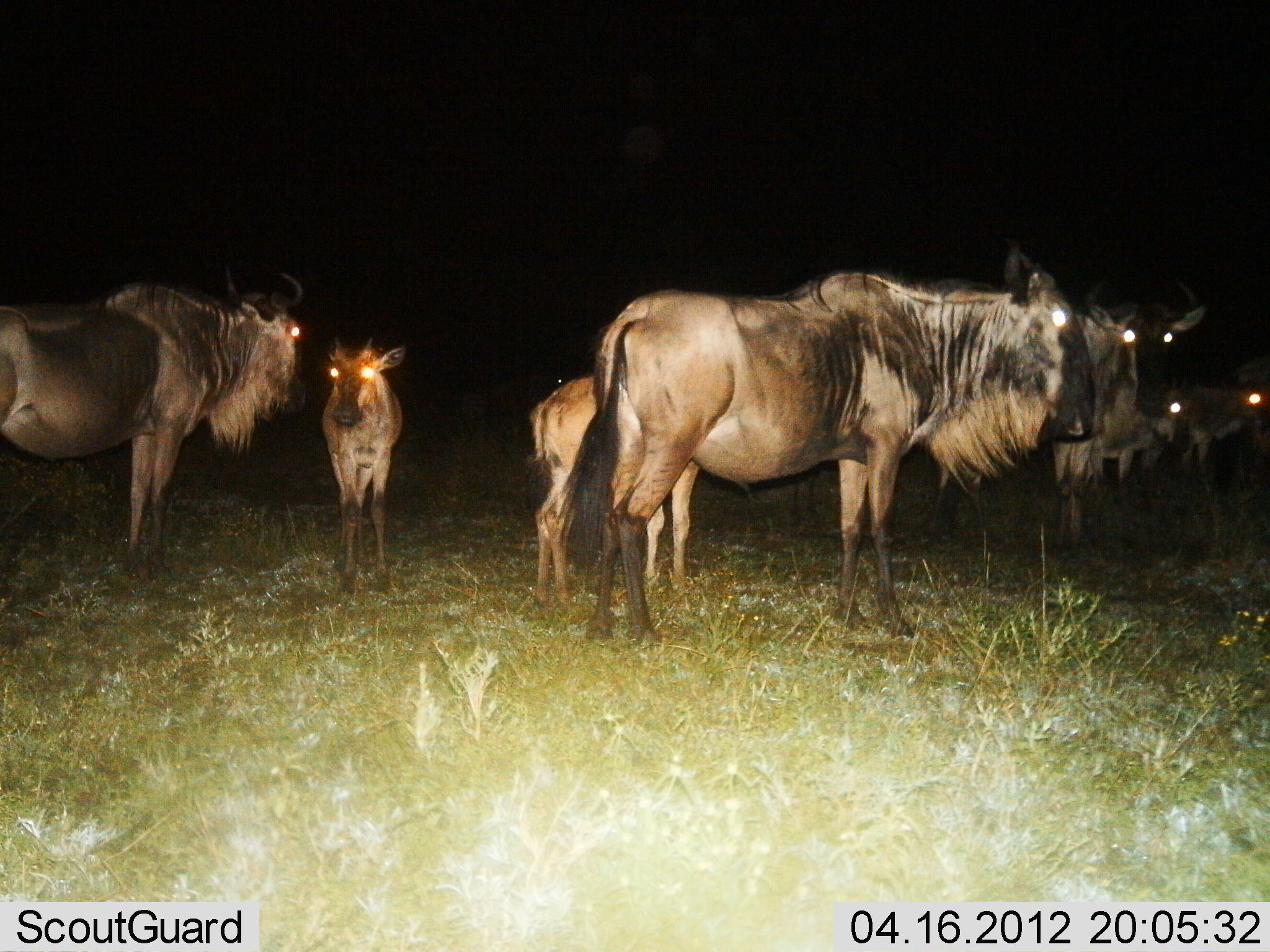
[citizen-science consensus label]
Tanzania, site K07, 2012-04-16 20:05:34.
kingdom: Animalia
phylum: Chordata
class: Mammalia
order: Artiodactyla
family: Bovidae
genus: Connochaetes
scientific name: Connochaetes taurinus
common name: blue wildebeest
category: wildebeest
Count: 7.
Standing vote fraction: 96%.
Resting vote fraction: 8%.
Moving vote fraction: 4%.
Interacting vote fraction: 4%.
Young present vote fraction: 69%.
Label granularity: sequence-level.